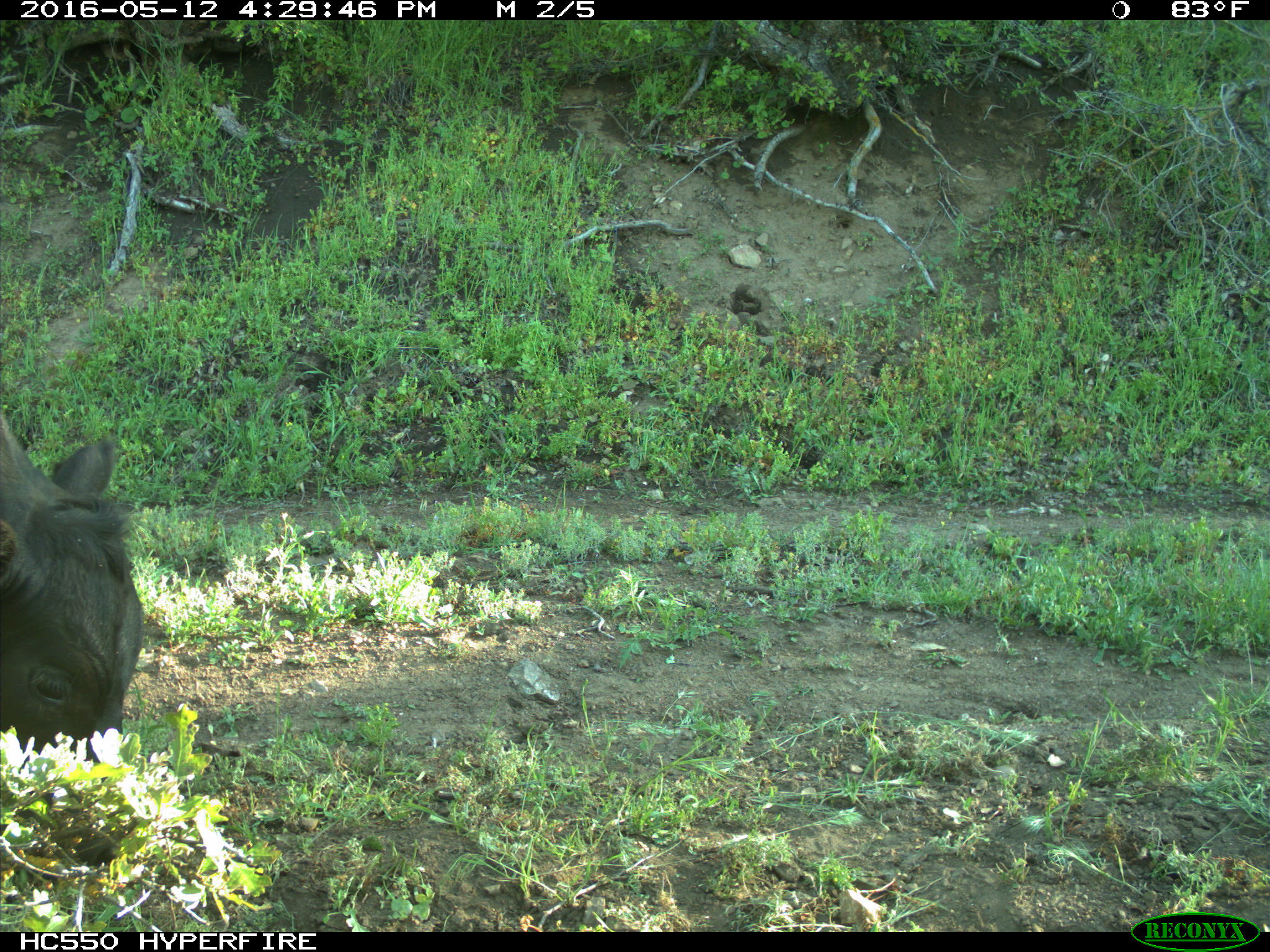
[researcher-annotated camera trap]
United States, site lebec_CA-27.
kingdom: Animalia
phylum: Chordata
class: Mammalia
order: Artiodactyla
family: Bovidae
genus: Bos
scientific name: Bos taurus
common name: domestic cow